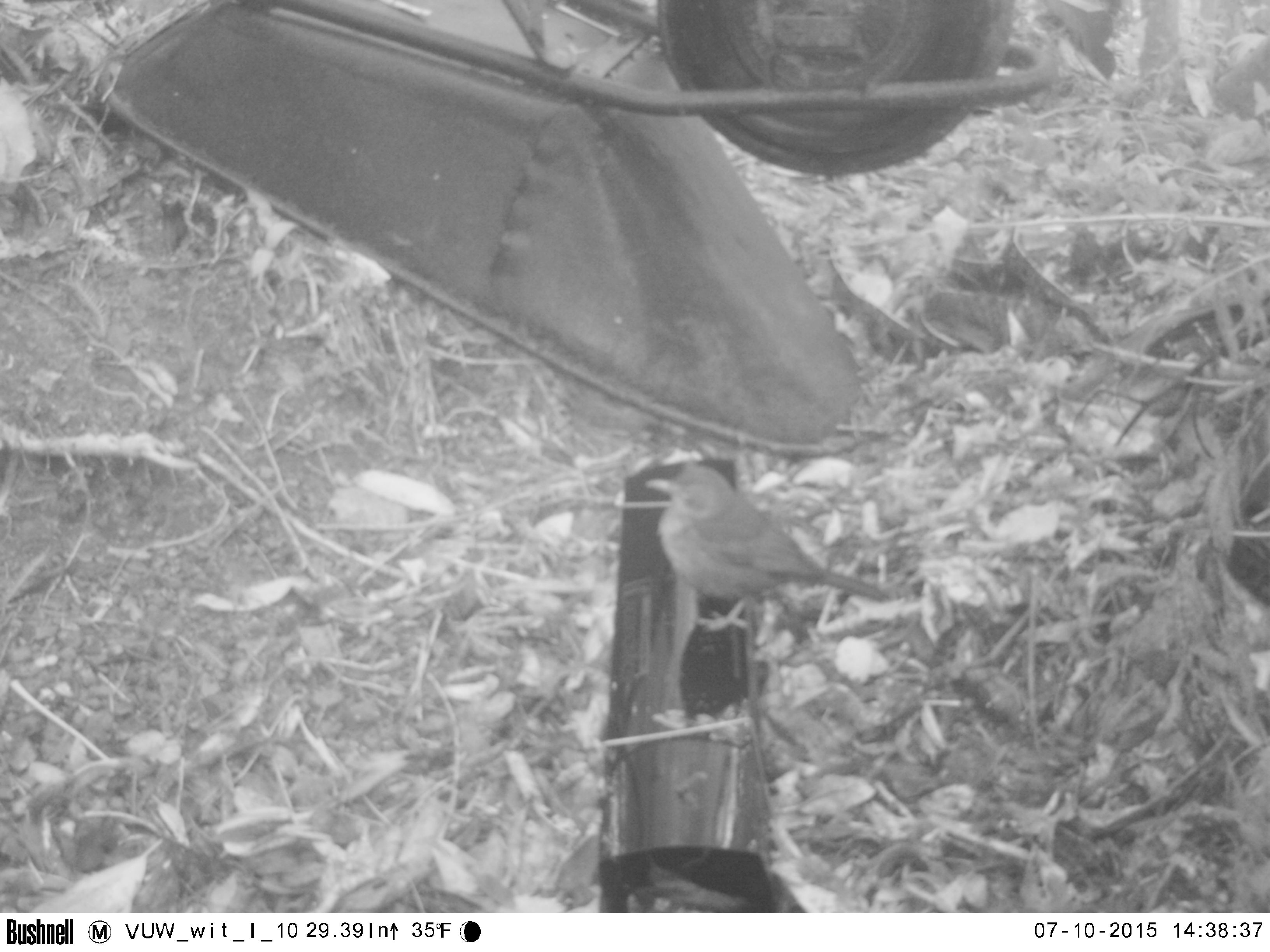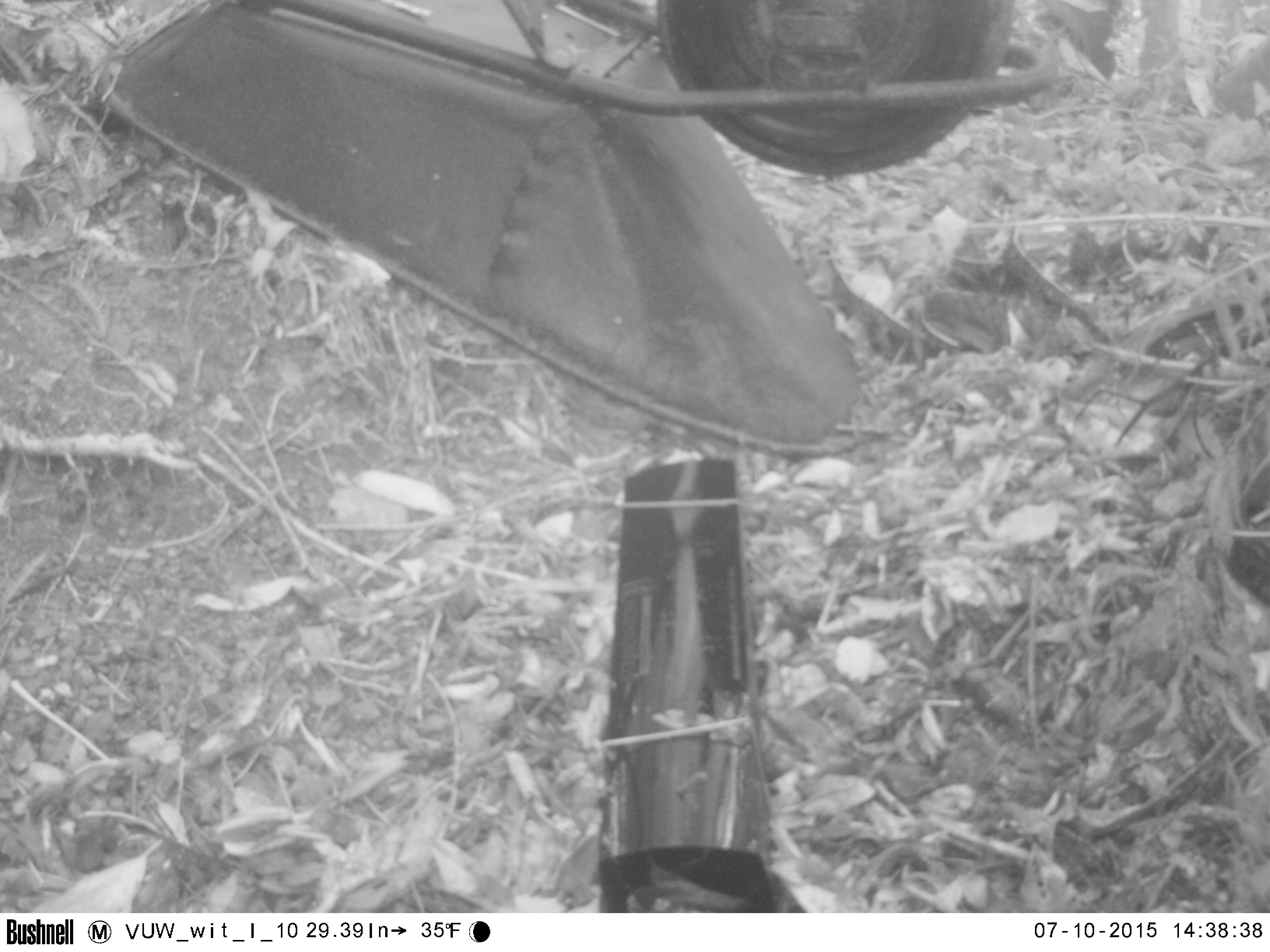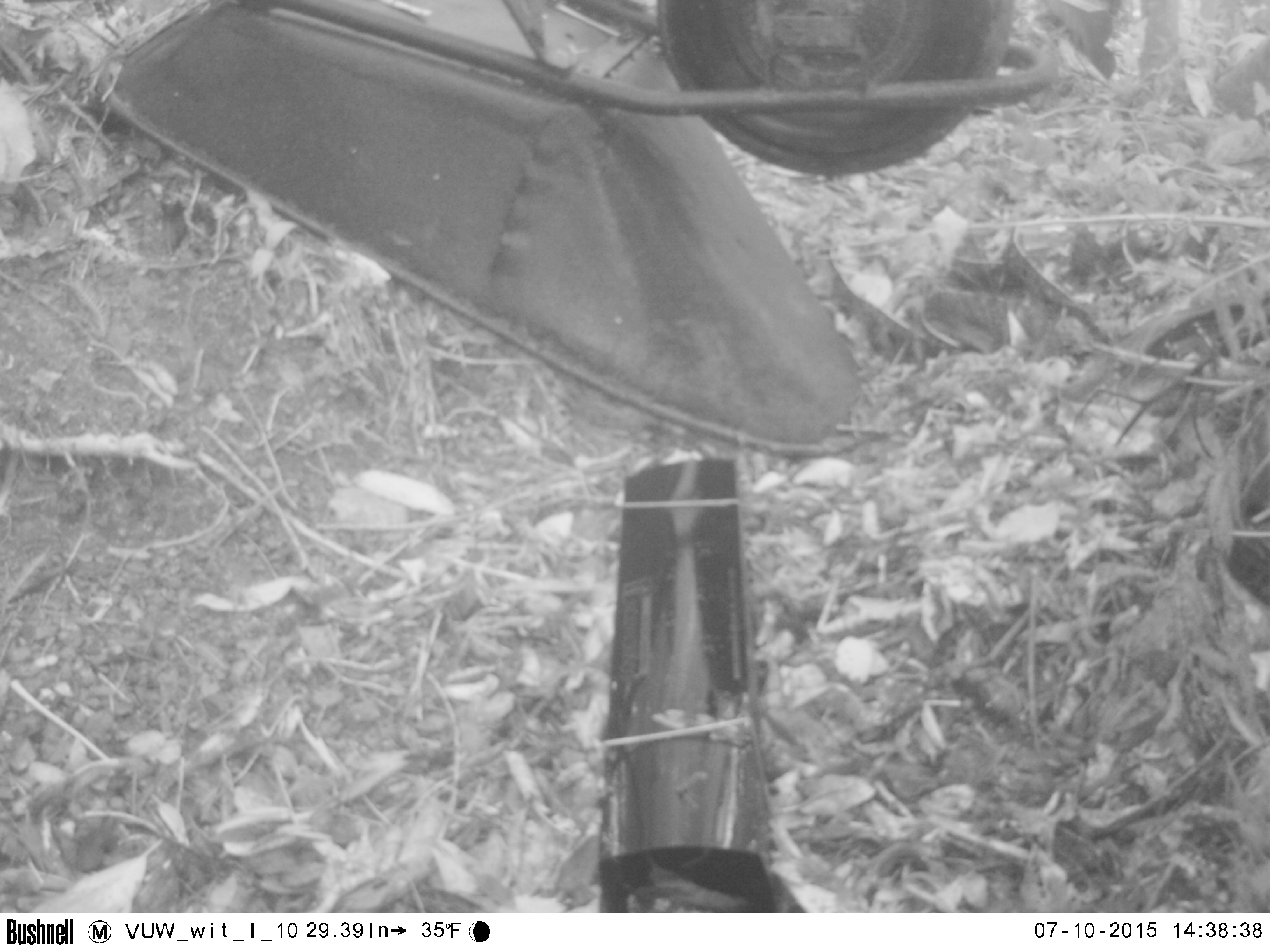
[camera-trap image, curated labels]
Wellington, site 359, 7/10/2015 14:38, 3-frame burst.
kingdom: Animalia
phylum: Chordata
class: Aves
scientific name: Aves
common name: bird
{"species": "bird (Aves)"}